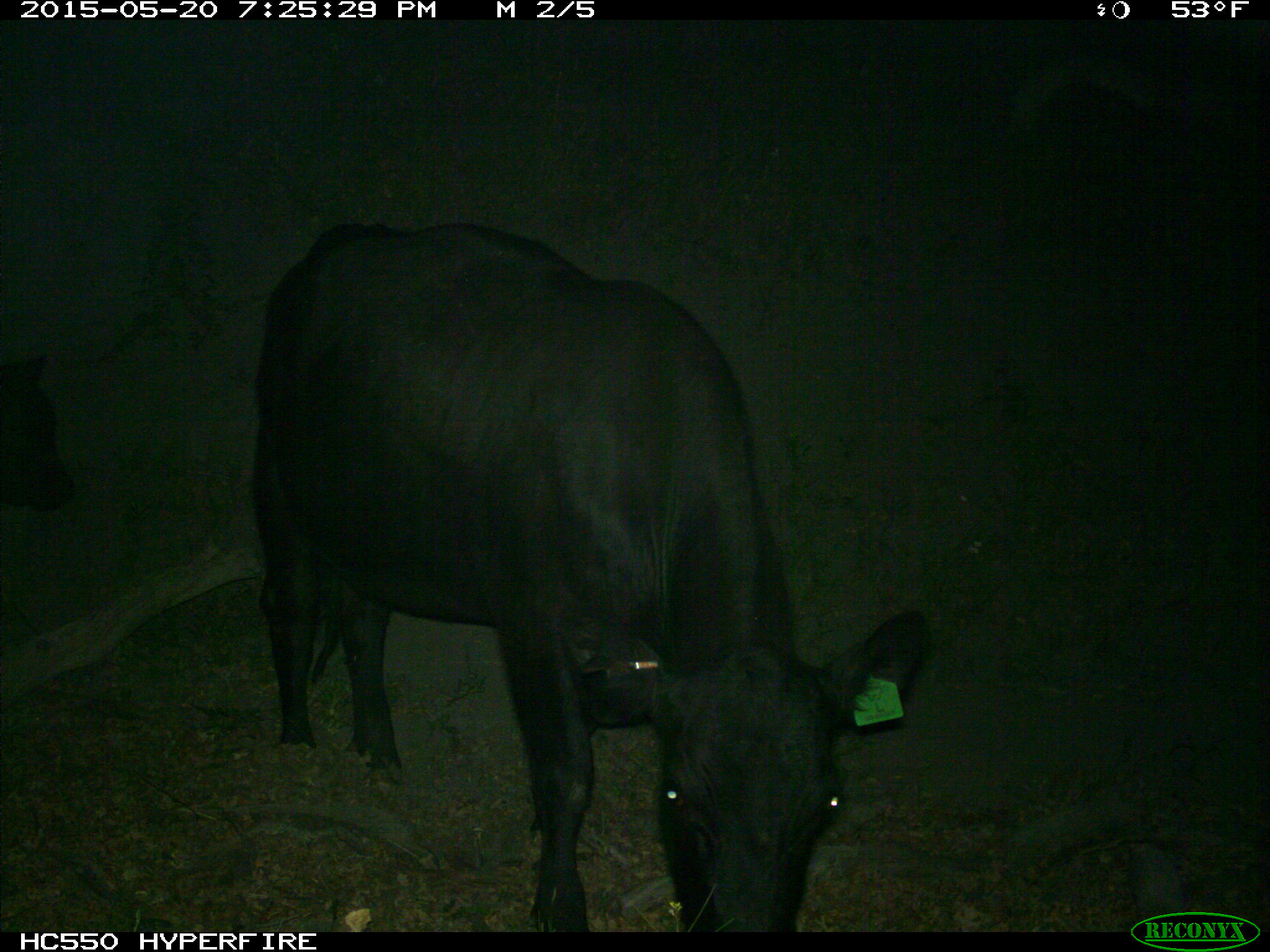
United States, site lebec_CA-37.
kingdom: Animalia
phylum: Chordata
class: Mammalia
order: Artiodactyla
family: Bovidae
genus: Bos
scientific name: Bos taurus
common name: domestic cow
Bos taurus (domestic cow).